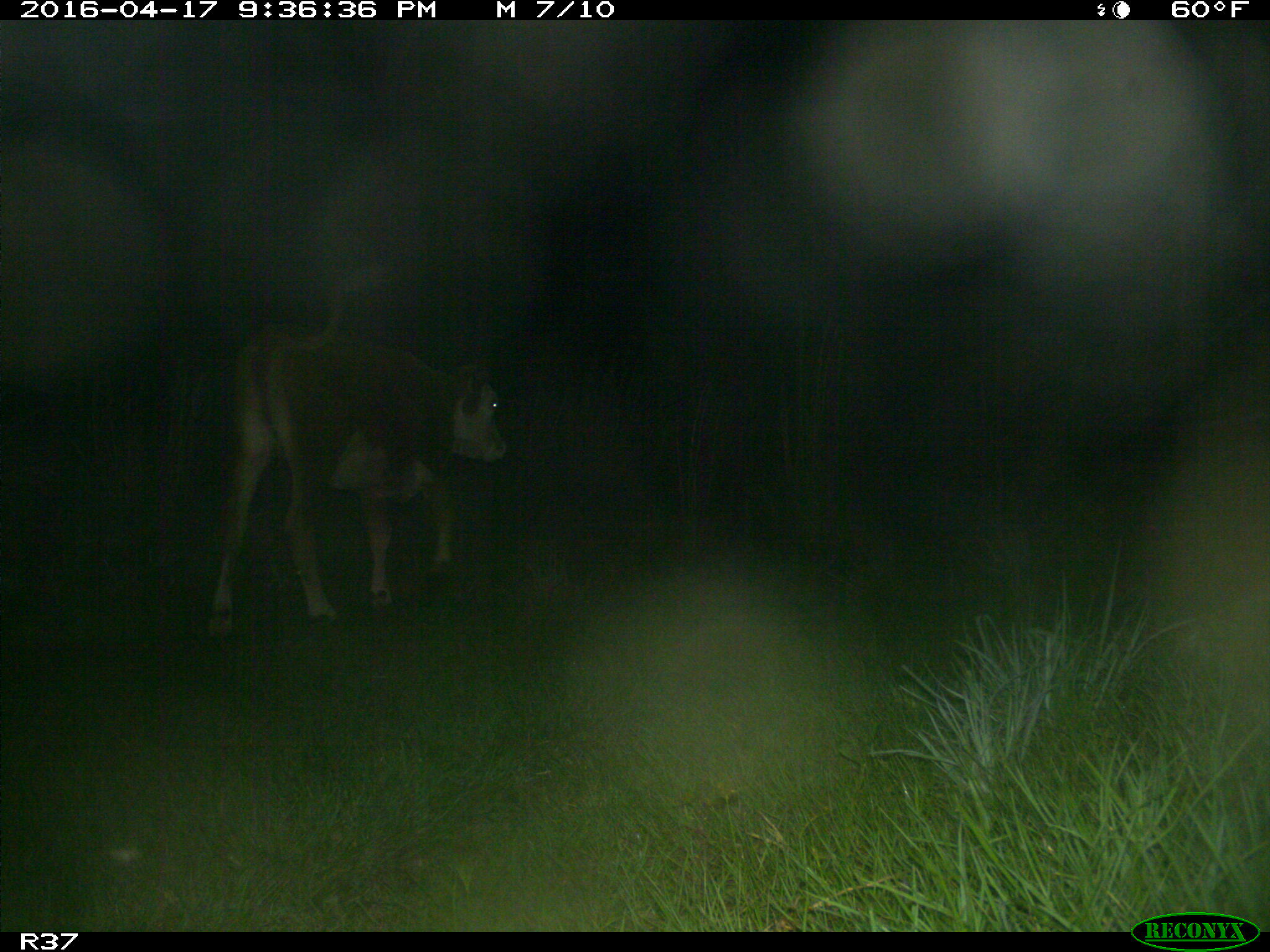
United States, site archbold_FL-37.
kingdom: Animalia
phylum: Chordata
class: Mammalia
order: Artiodactyla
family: Bovidae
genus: Bos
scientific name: Bos taurus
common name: domestic cow